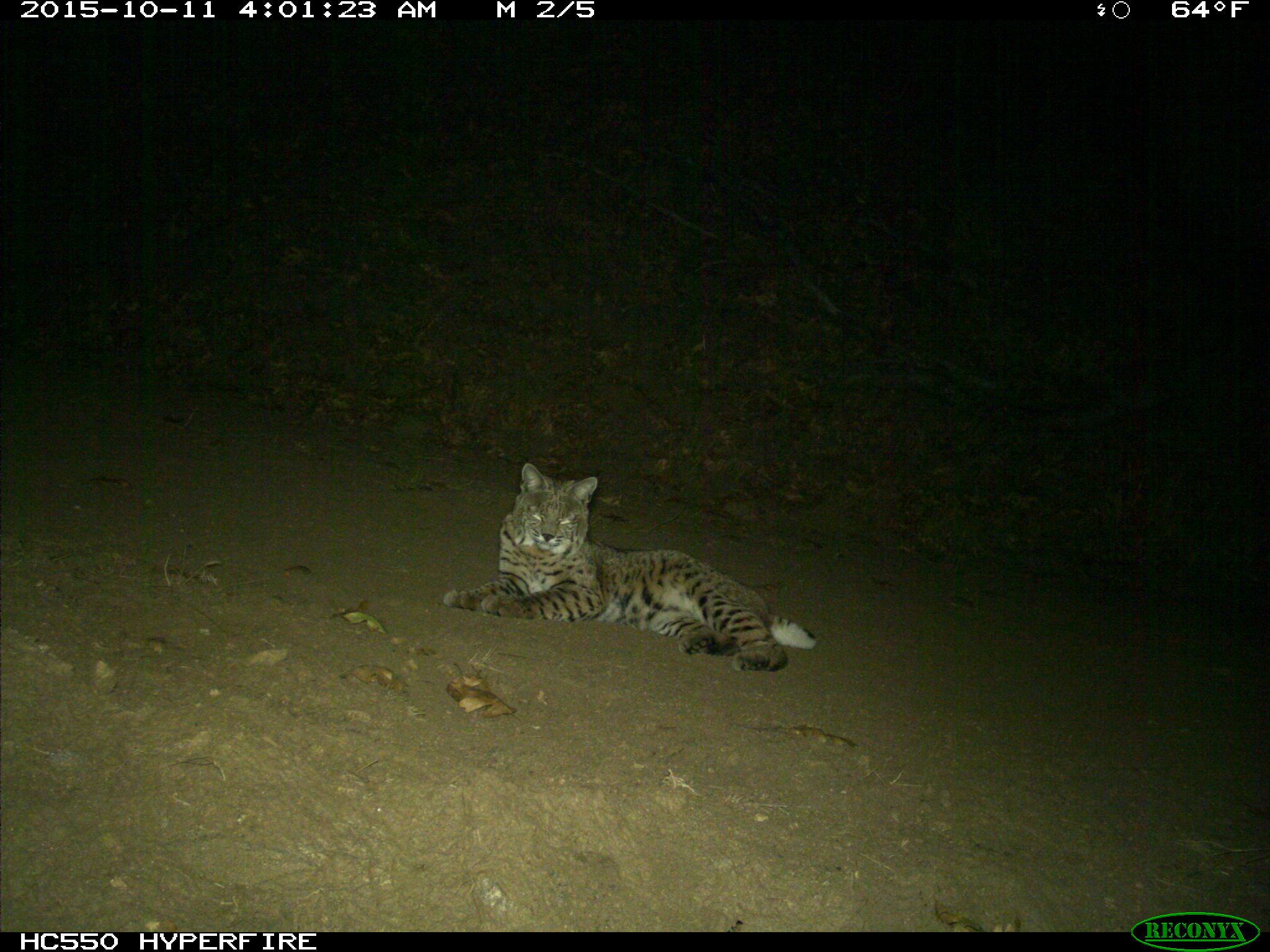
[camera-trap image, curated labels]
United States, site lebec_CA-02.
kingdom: Animalia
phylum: Chordata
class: Mammalia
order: Carnivora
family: Felidae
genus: Lynx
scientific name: Lynx rufus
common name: bobcat